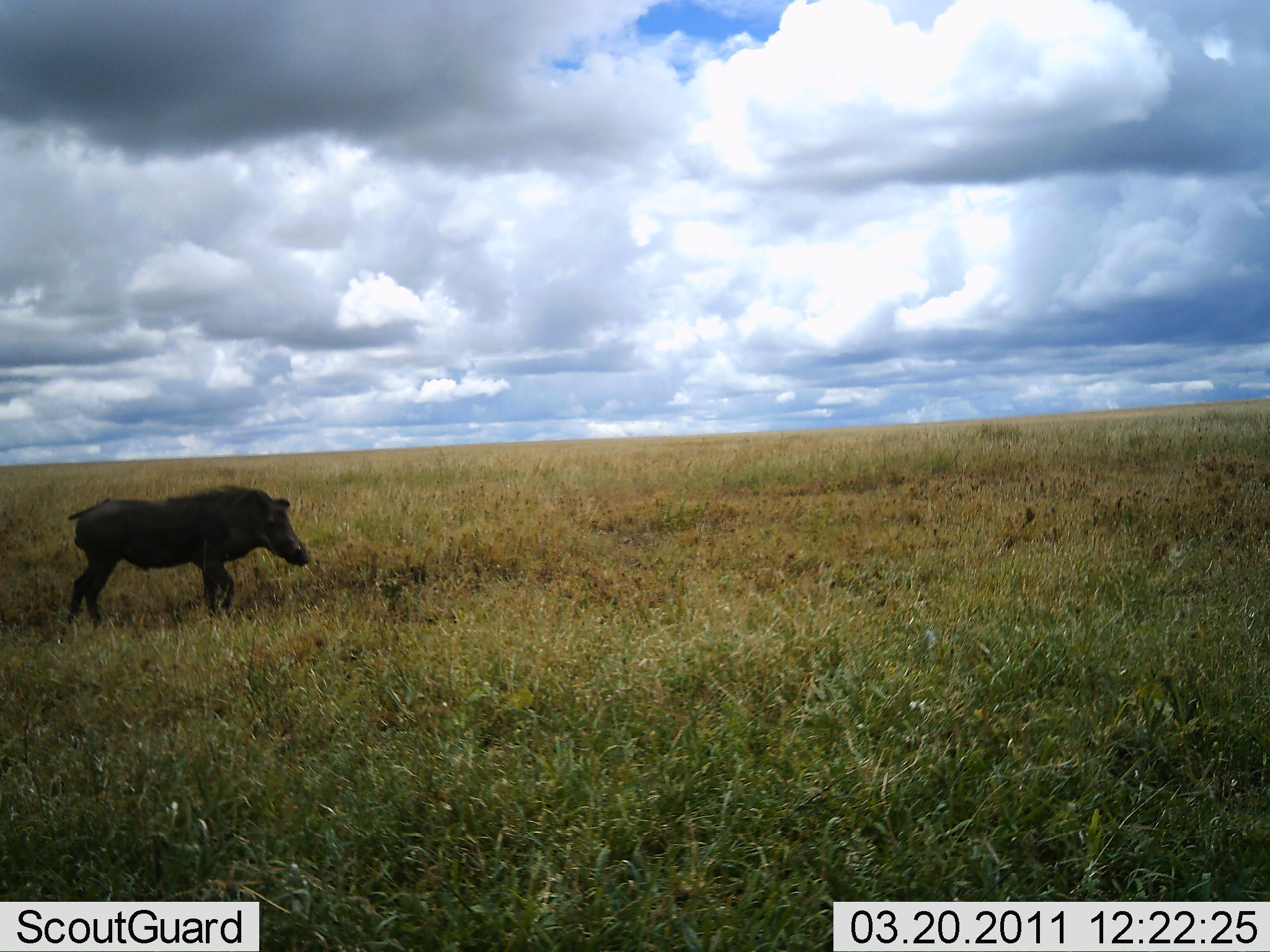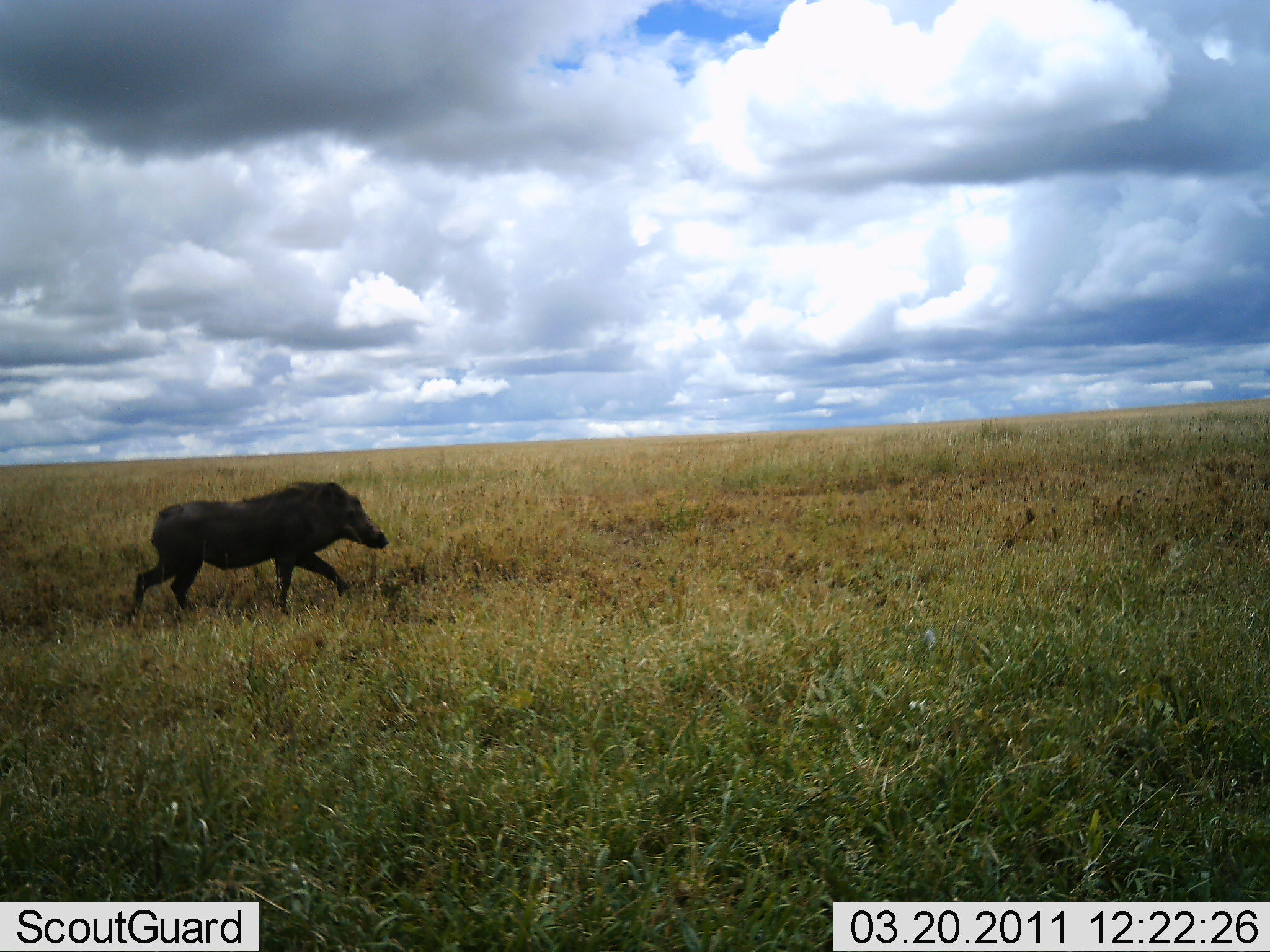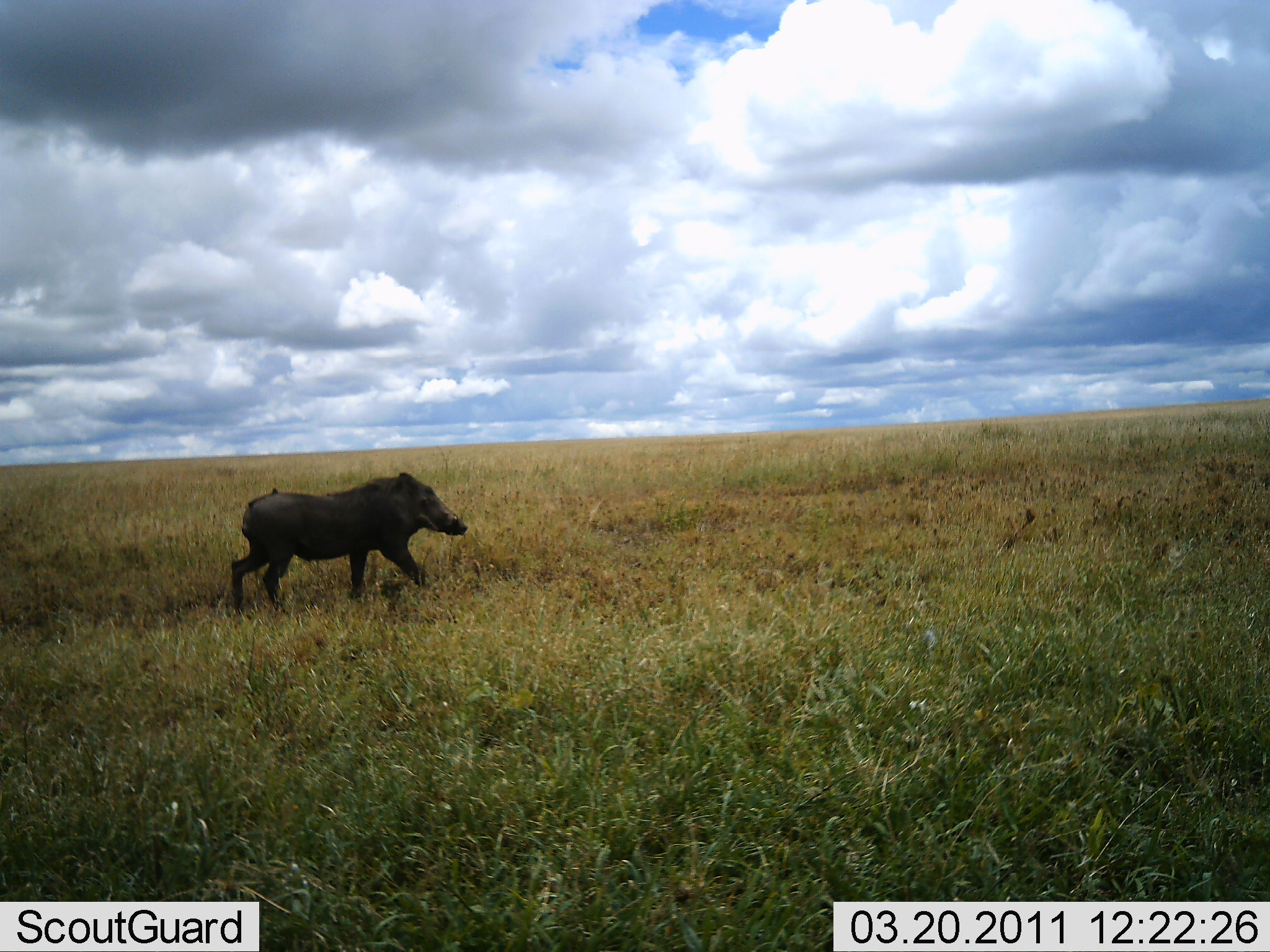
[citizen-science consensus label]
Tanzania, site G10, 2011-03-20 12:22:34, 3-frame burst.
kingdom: Animalia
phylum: Chordata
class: Mammalia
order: Artiodactyla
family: Suidae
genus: Phacochoerus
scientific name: Phacochoerus africanus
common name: warthog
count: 1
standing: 0%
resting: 0%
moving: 100%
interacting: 0%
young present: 0%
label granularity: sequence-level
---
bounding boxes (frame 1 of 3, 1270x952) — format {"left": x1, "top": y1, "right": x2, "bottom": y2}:
animal: {"left": 65, "top": 484, "right": 311, "bottom": 635}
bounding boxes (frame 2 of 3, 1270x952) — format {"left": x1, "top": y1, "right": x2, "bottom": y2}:
animal: {"left": 120, "top": 479, "right": 391, "bottom": 627}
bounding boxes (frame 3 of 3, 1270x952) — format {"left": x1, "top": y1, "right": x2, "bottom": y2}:
animal: {"left": 229, "top": 472, "right": 469, "bottom": 620}